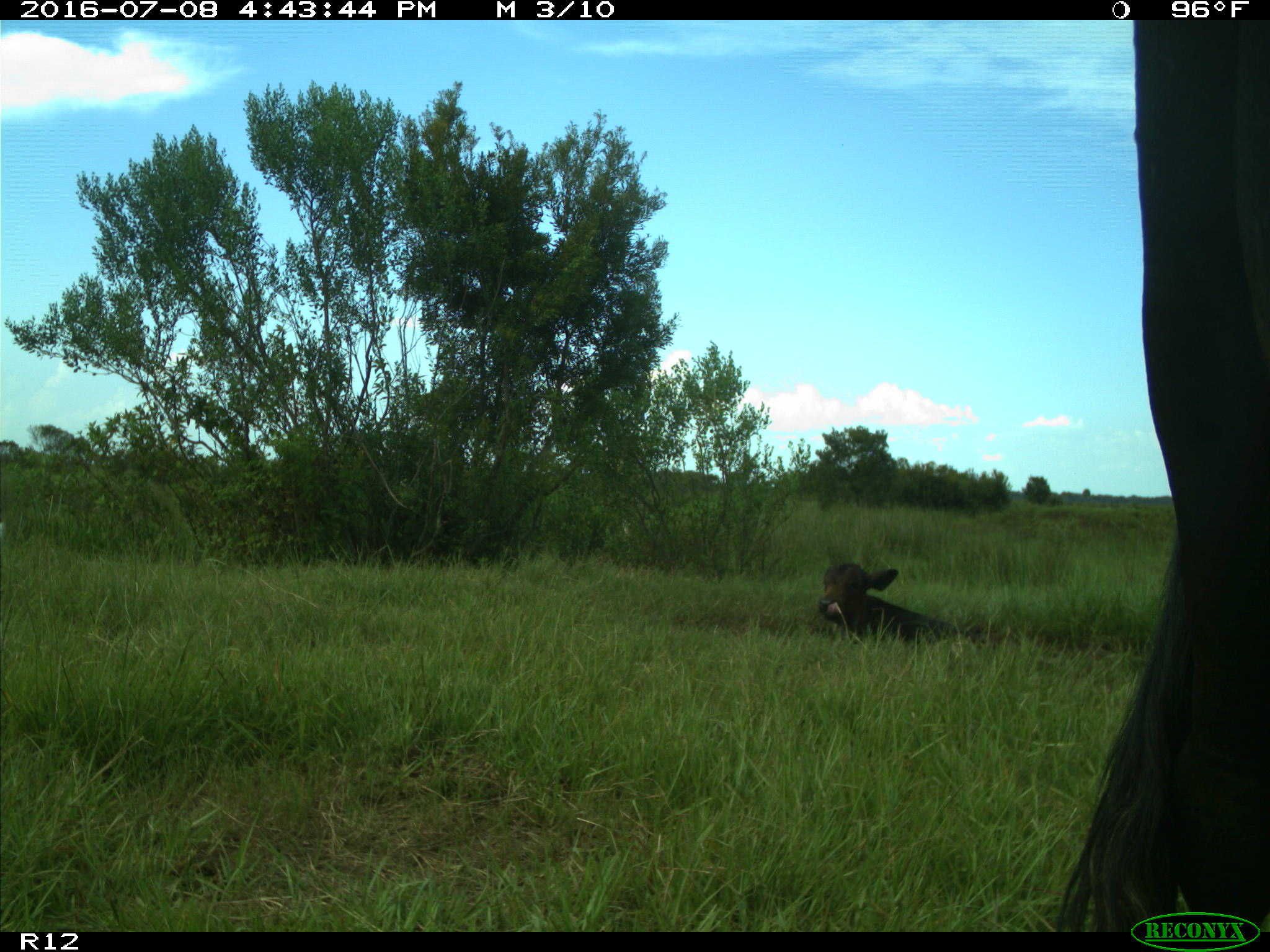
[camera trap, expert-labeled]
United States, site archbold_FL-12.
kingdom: Animalia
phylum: Chordata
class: Mammalia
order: Artiodactyla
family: Bovidae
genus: Bos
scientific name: Bos taurus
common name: domestic cow